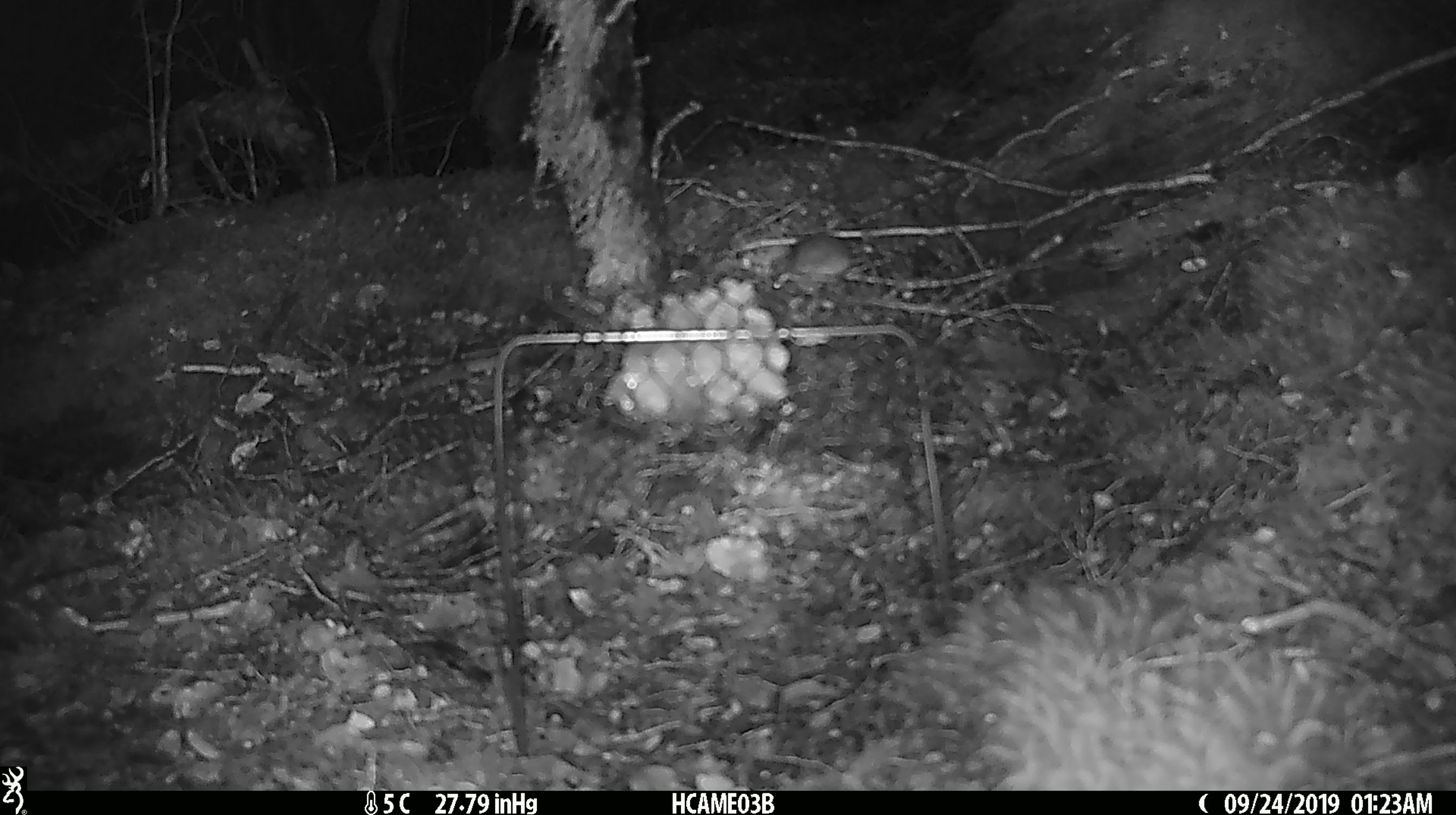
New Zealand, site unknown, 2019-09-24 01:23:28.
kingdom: Animalia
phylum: Chordata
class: Mammalia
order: Rodentia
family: Muridae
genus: Mus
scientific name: Mus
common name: mouse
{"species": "mouse (Mus)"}